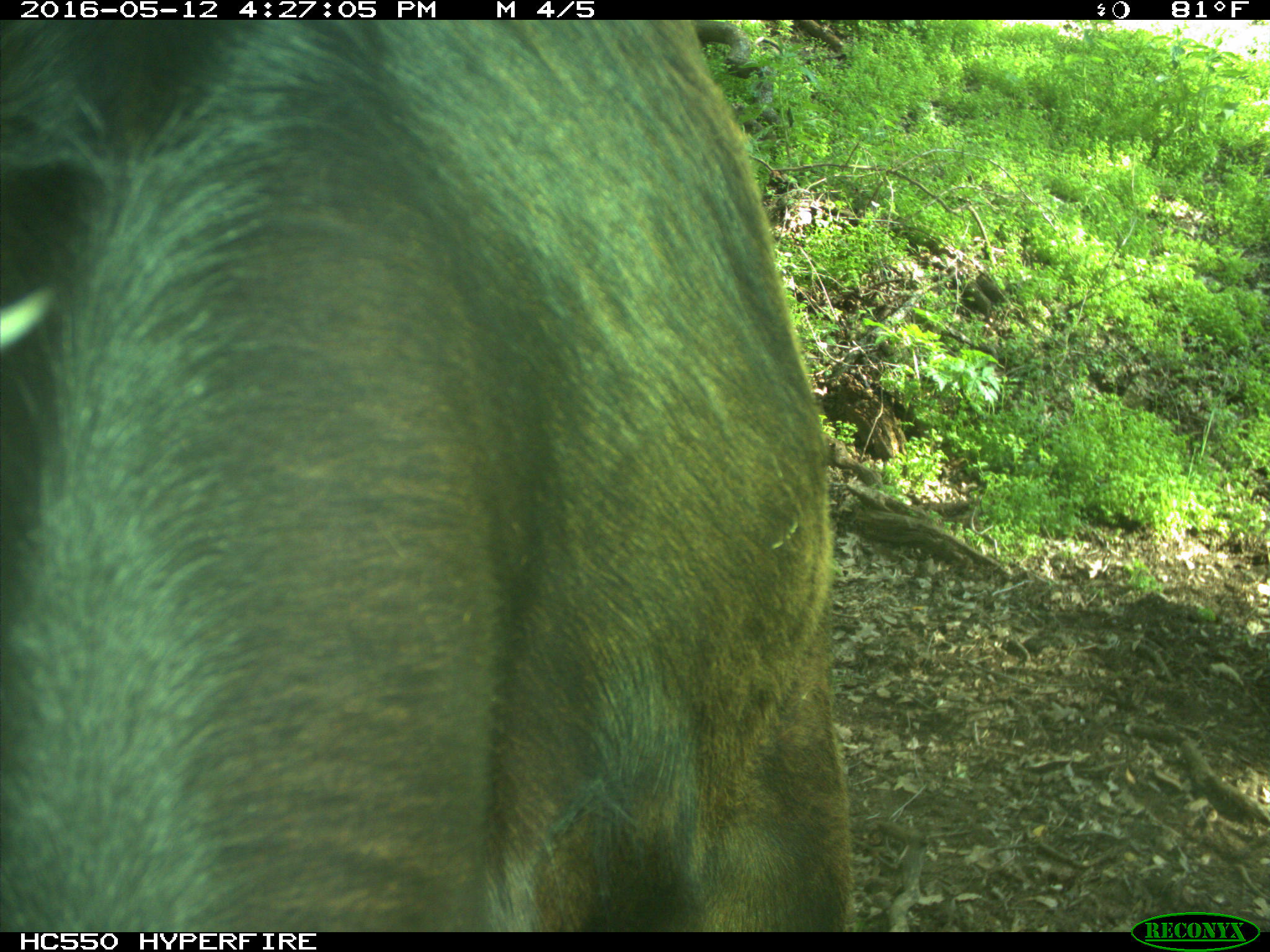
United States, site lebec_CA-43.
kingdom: Animalia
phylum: Chordata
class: Mammalia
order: Artiodactyla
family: Bovidae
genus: Bos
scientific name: Bos taurus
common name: domestic cow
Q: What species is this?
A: Bos taurus (domestic cow).